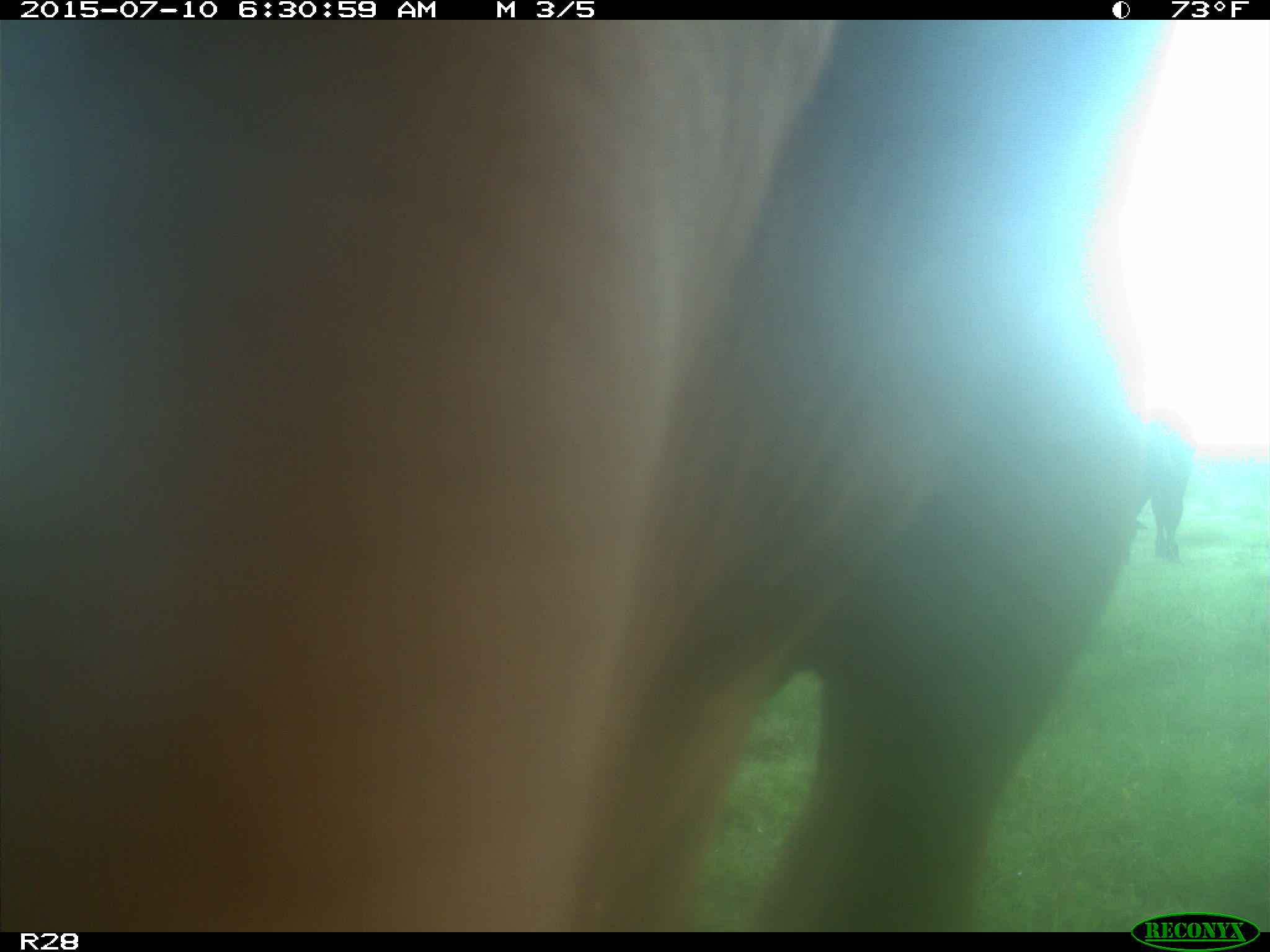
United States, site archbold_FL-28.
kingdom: Animalia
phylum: Chordata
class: Mammalia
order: Artiodactyla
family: Bovidae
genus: Bos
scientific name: Bos taurus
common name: domestic cow